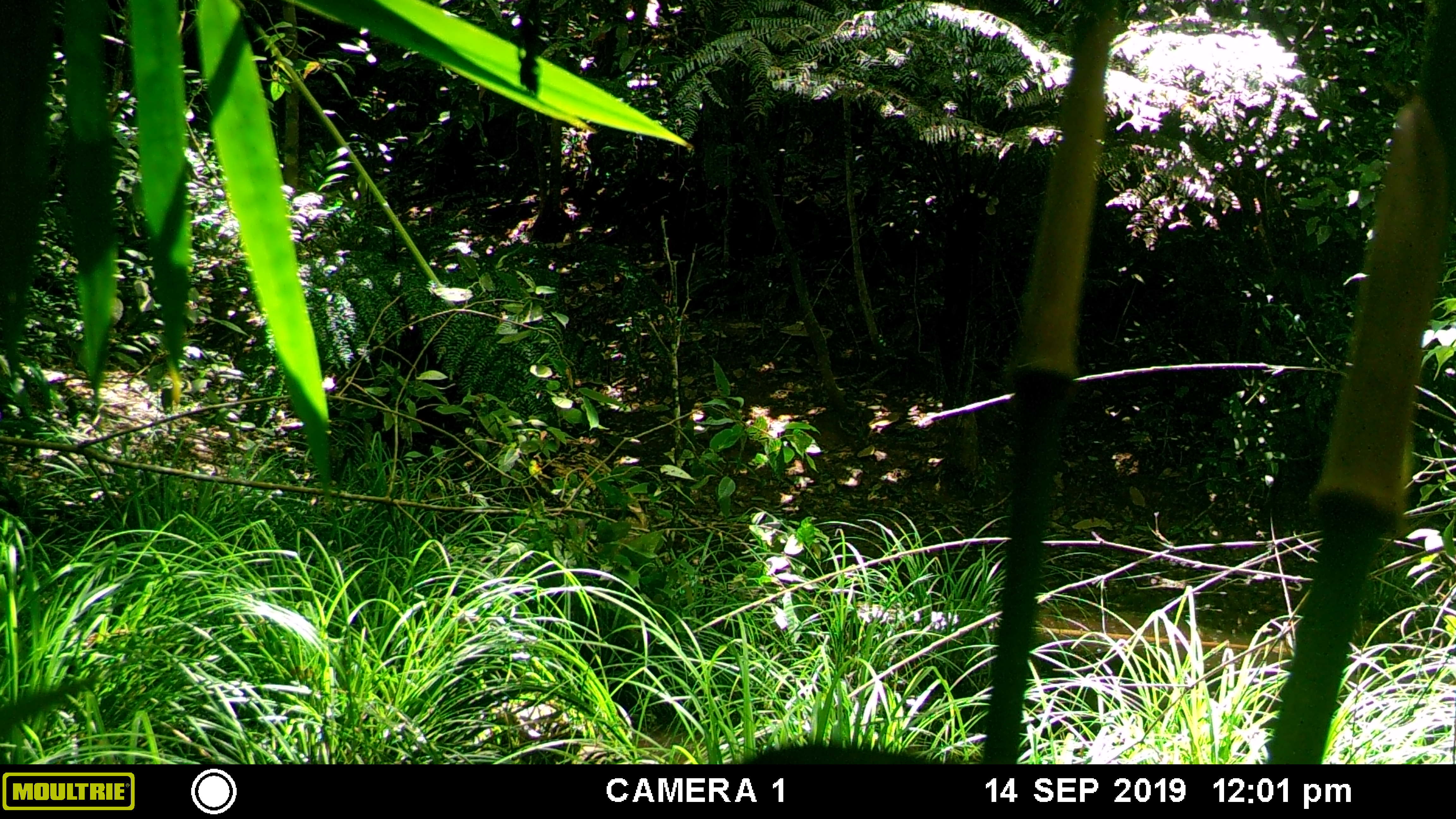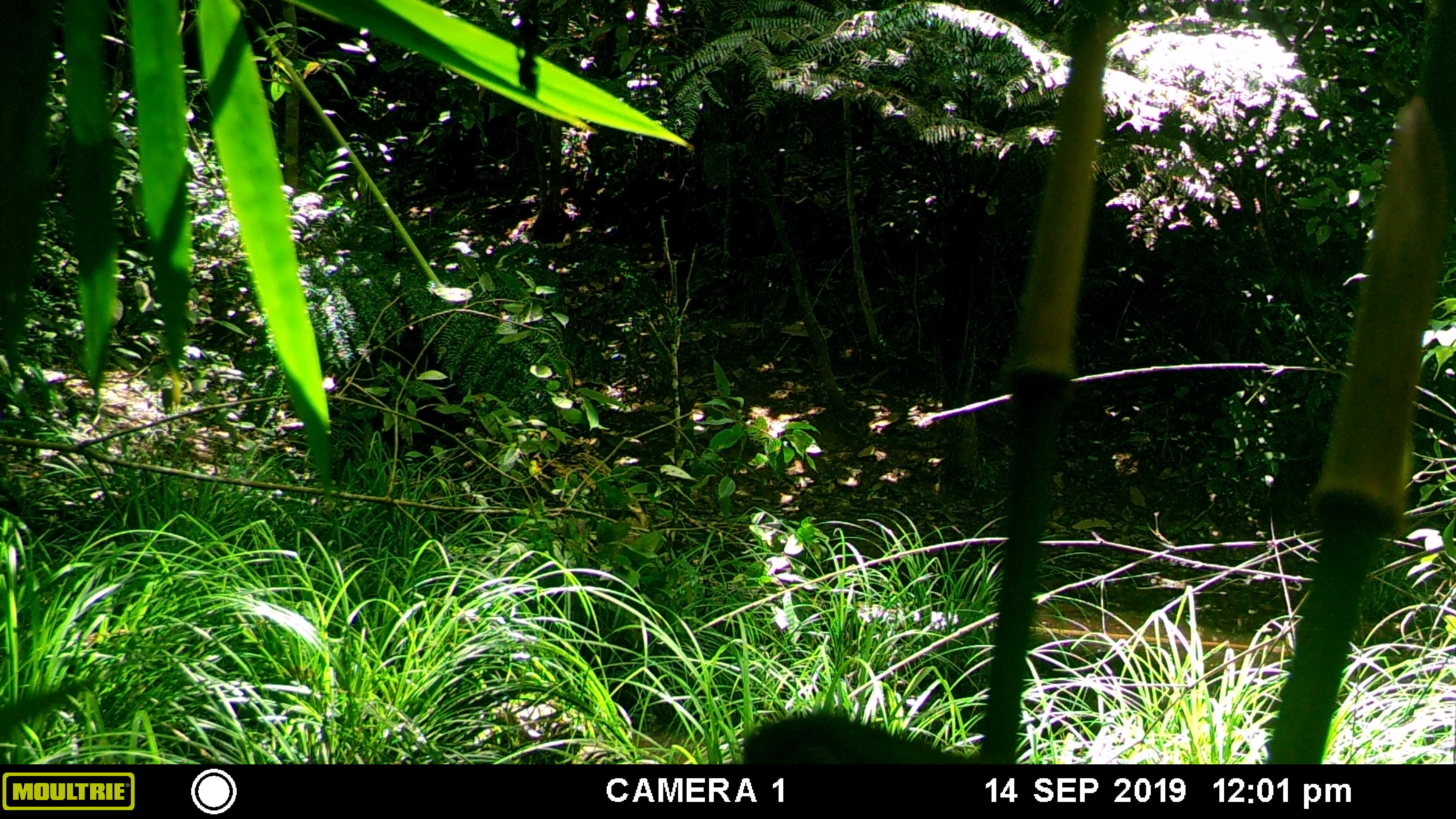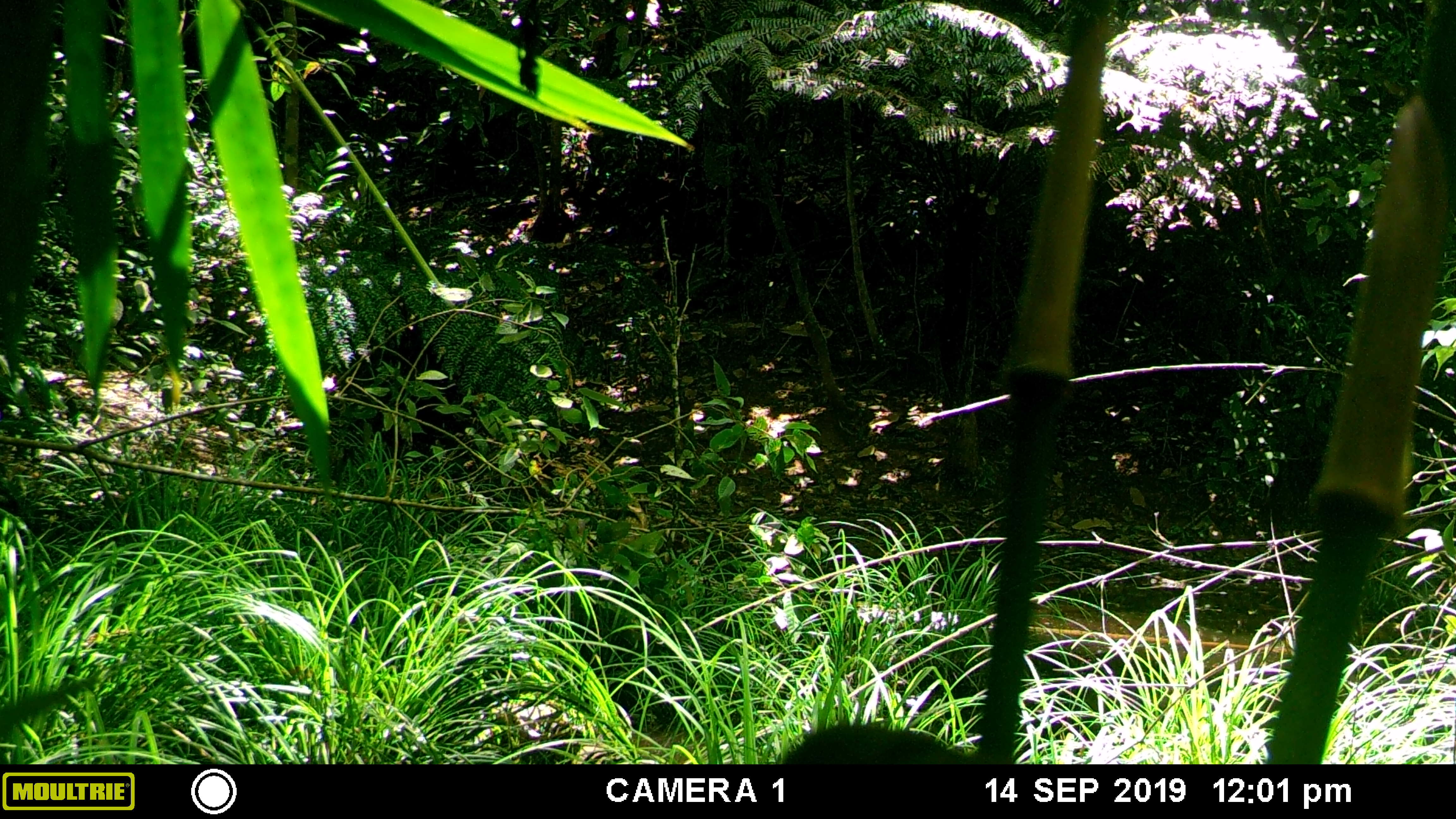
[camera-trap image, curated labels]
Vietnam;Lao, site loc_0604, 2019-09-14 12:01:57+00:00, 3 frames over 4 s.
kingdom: Animalia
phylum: Chordata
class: Aves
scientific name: Aves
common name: bird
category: unidentified bird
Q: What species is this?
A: Unidentified bird (bird) (Aves).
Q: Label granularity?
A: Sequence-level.